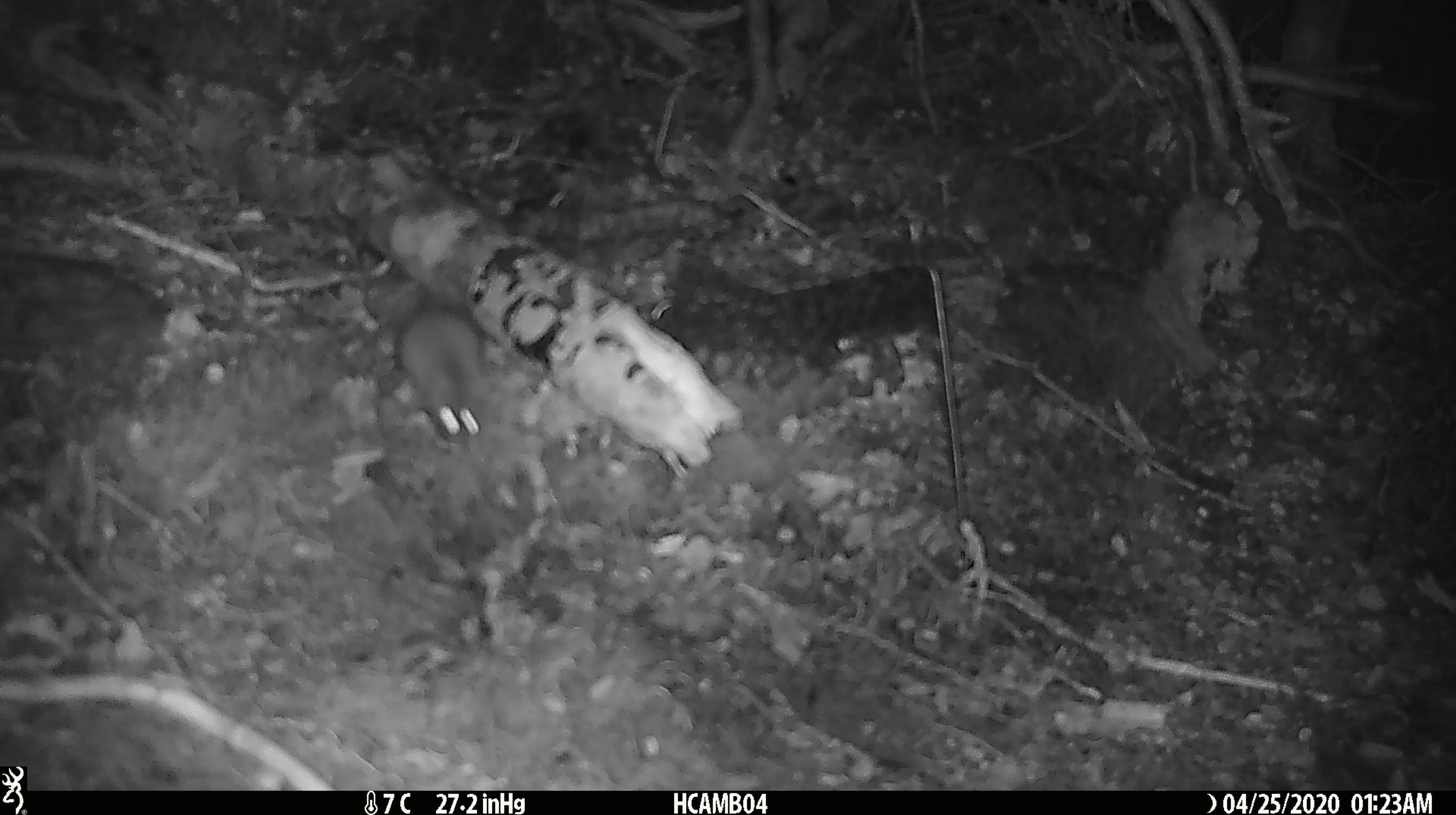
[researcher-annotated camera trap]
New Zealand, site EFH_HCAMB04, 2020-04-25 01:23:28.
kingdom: Animalia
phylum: Chordata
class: Mammalia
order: Rodentia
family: Muridae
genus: Mus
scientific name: Mus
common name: mouse